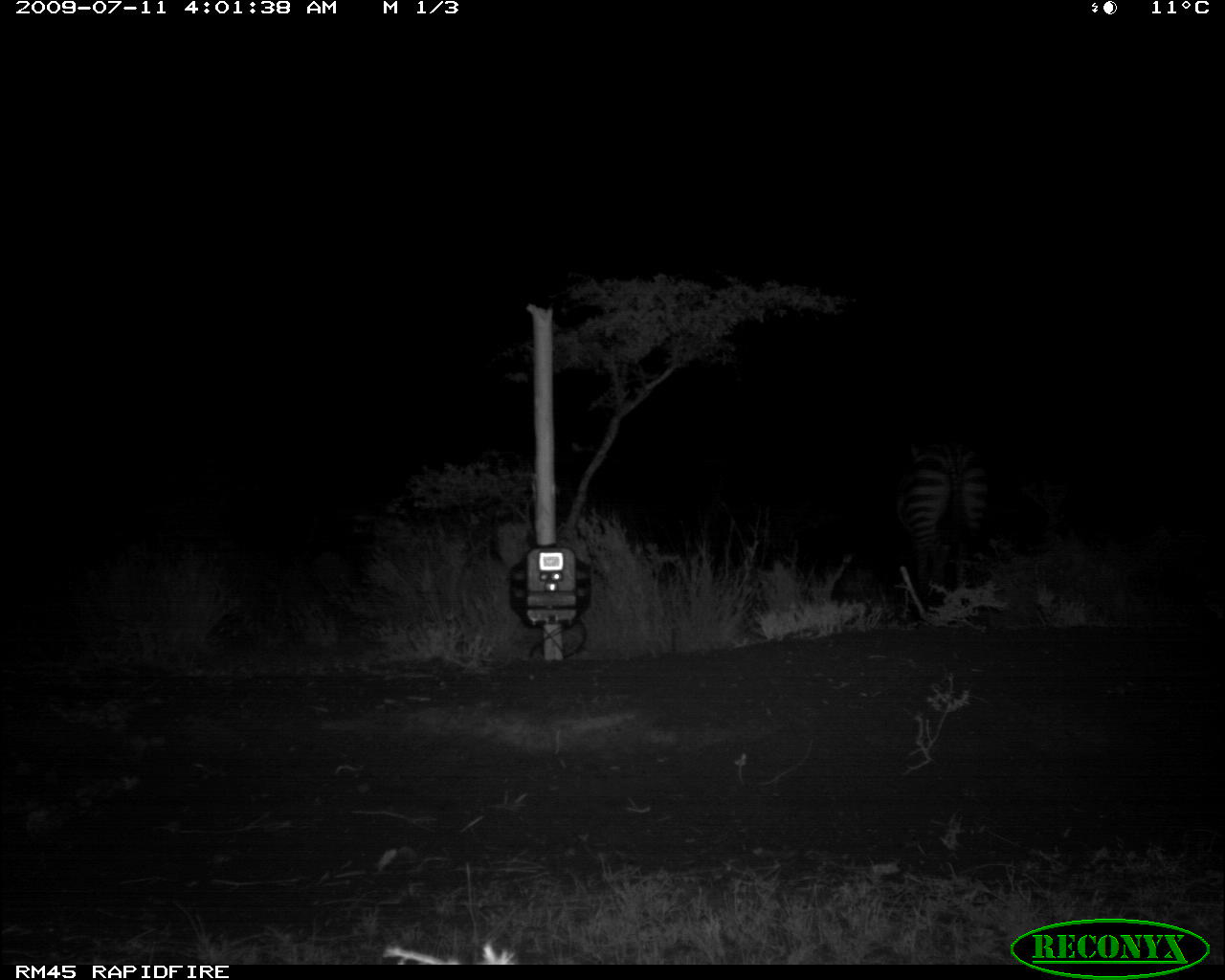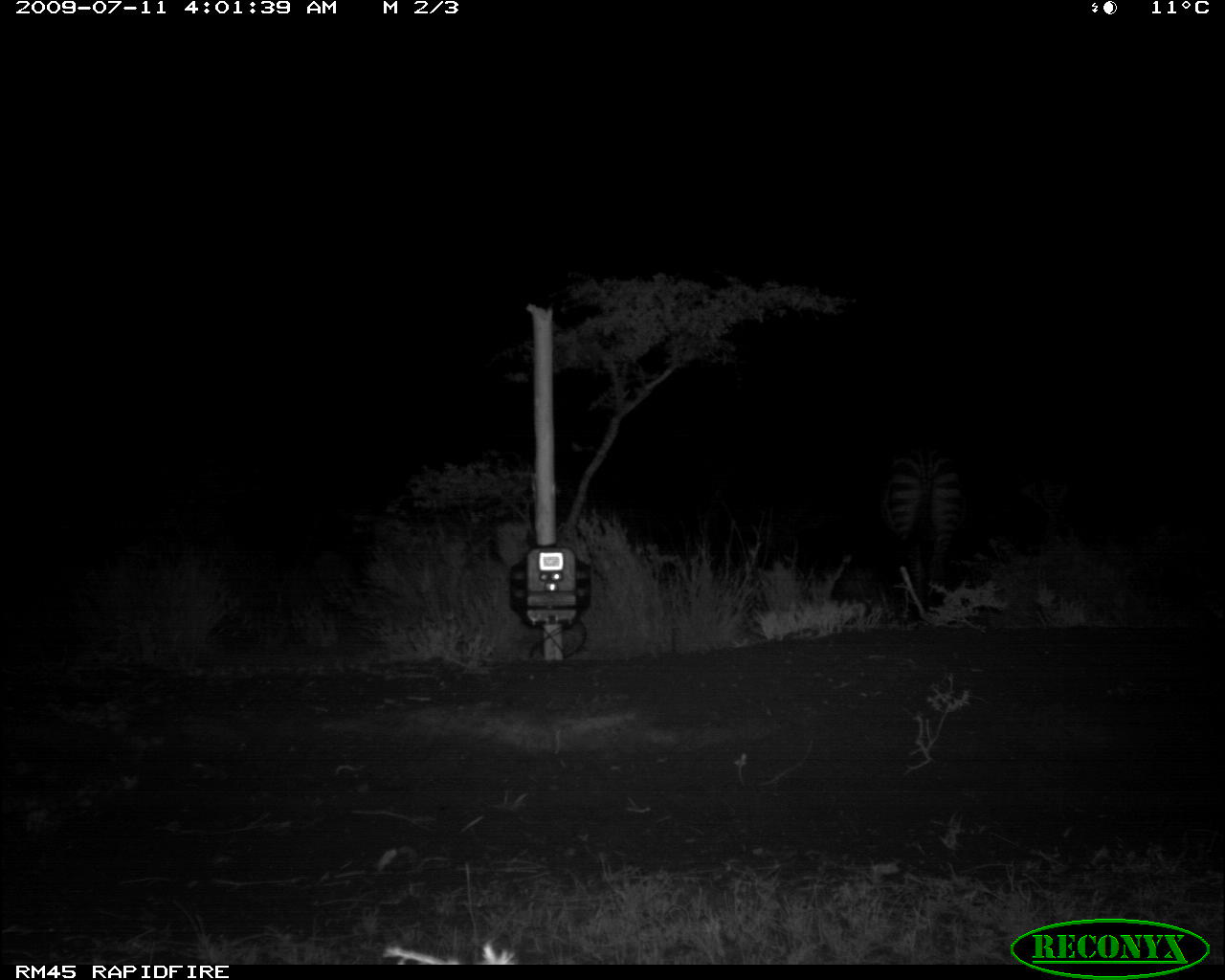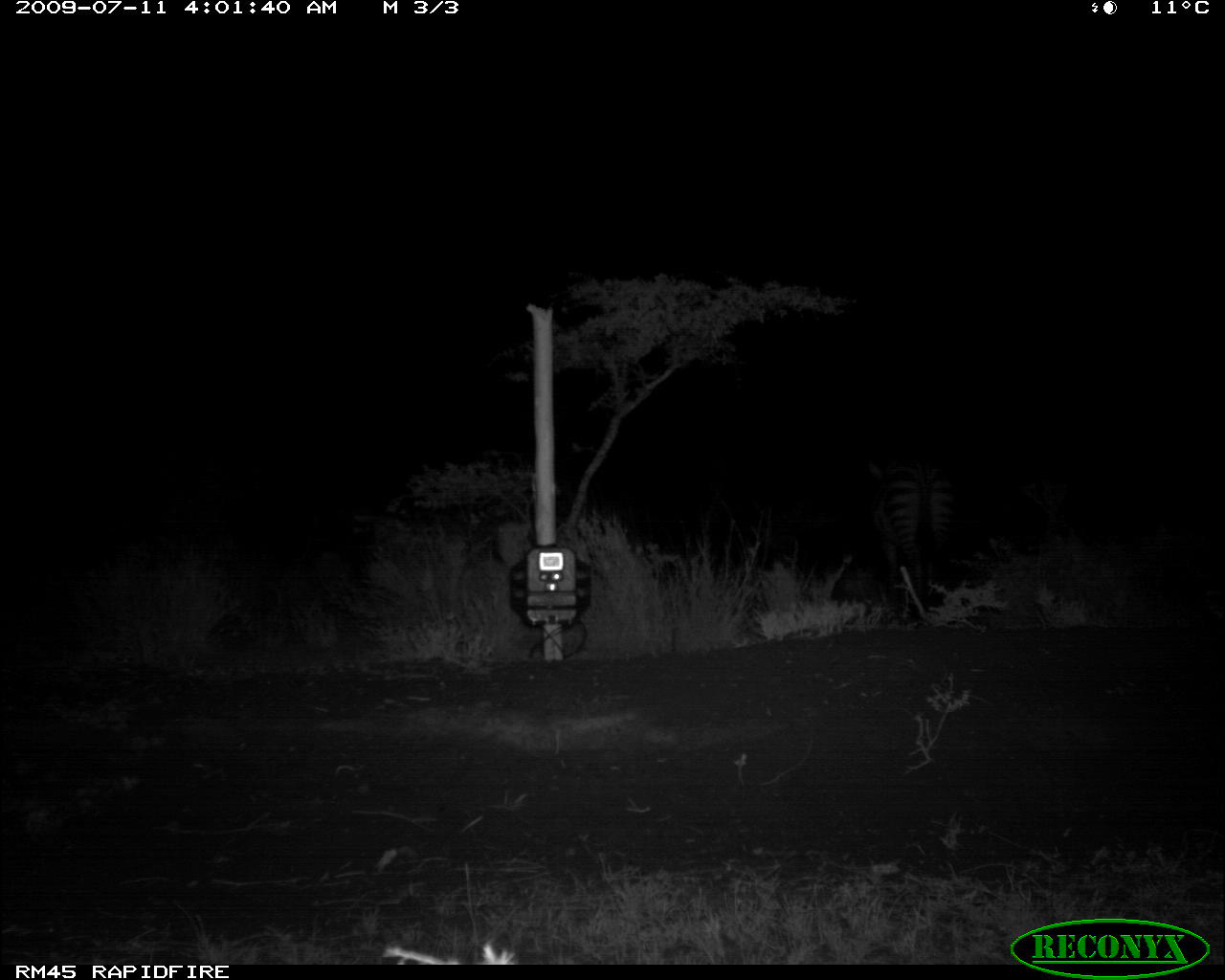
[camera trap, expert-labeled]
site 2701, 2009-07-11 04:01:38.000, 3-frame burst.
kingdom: Animalia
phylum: Chordata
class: Mammalia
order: Perissodactyla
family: Equidae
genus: Equus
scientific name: Equus quagga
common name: plains zebra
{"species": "Equus quagga (plains zebra)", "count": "1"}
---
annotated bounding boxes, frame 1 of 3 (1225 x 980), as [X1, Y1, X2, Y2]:
equus quagga: [895, 441, 988, 592]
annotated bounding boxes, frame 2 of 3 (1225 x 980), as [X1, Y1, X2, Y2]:
equus quagga: [880, 445, 966, 589]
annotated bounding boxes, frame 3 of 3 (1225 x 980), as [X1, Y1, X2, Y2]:
equus quagga: [867, 459, 954, 585]